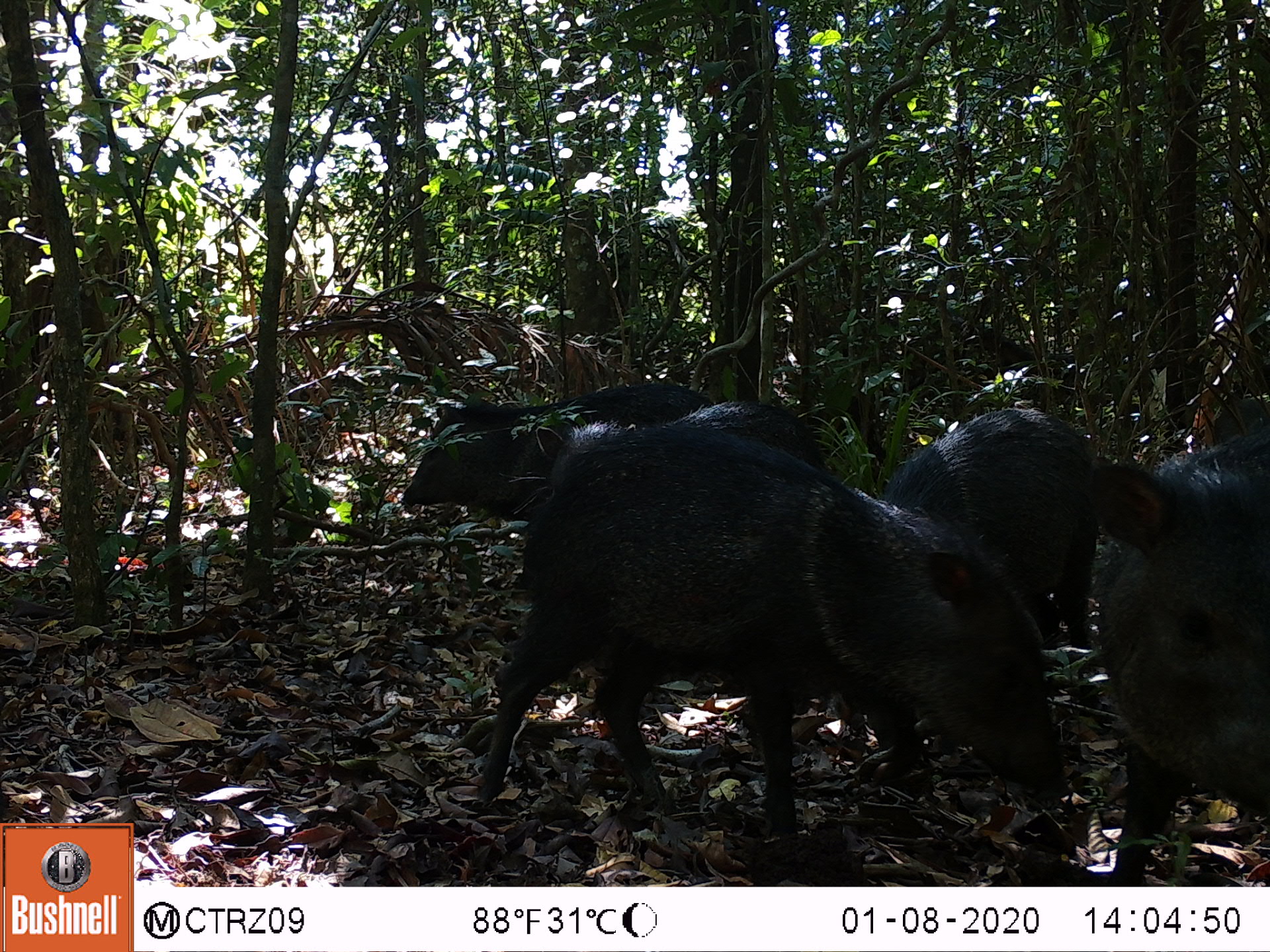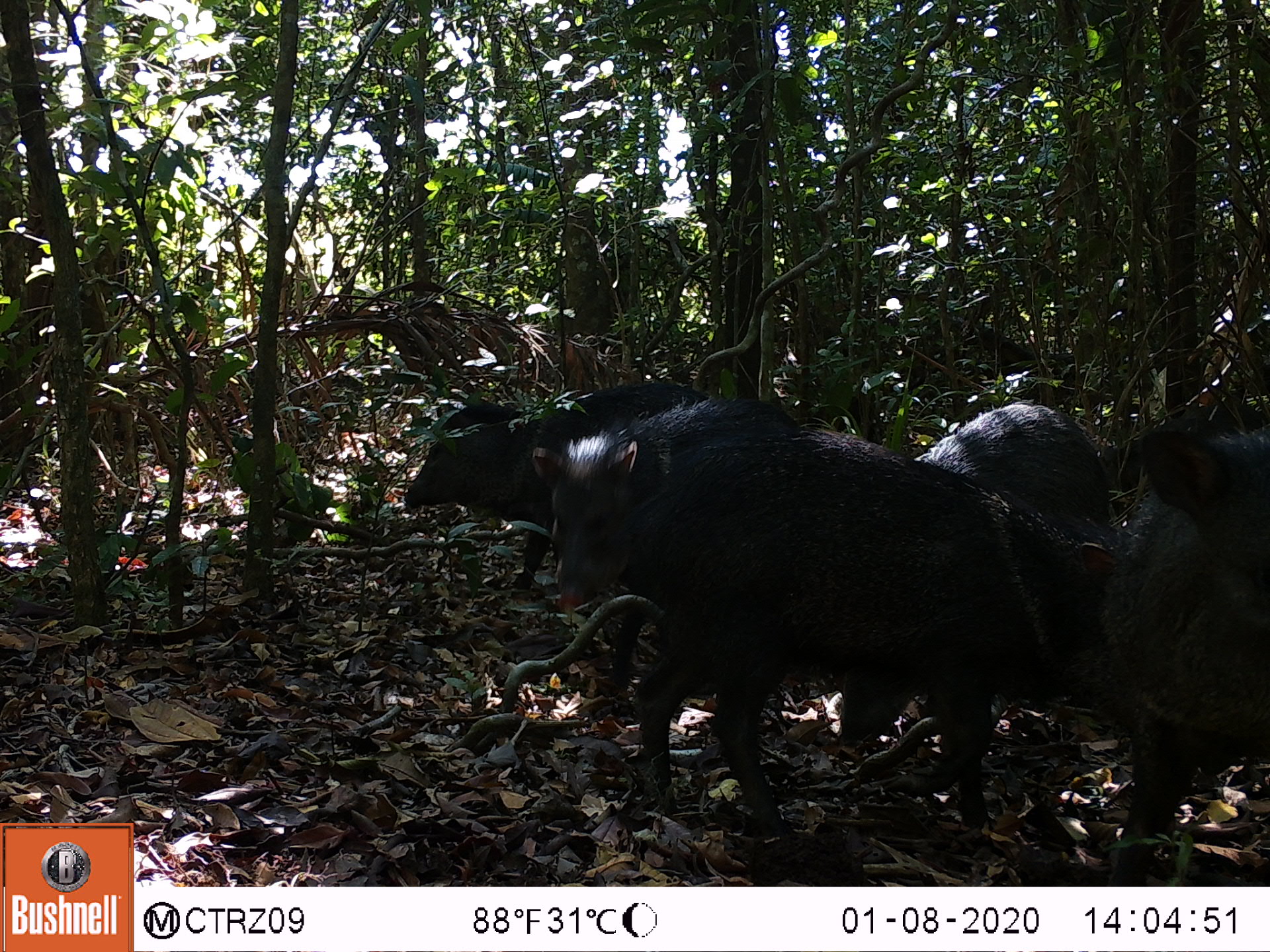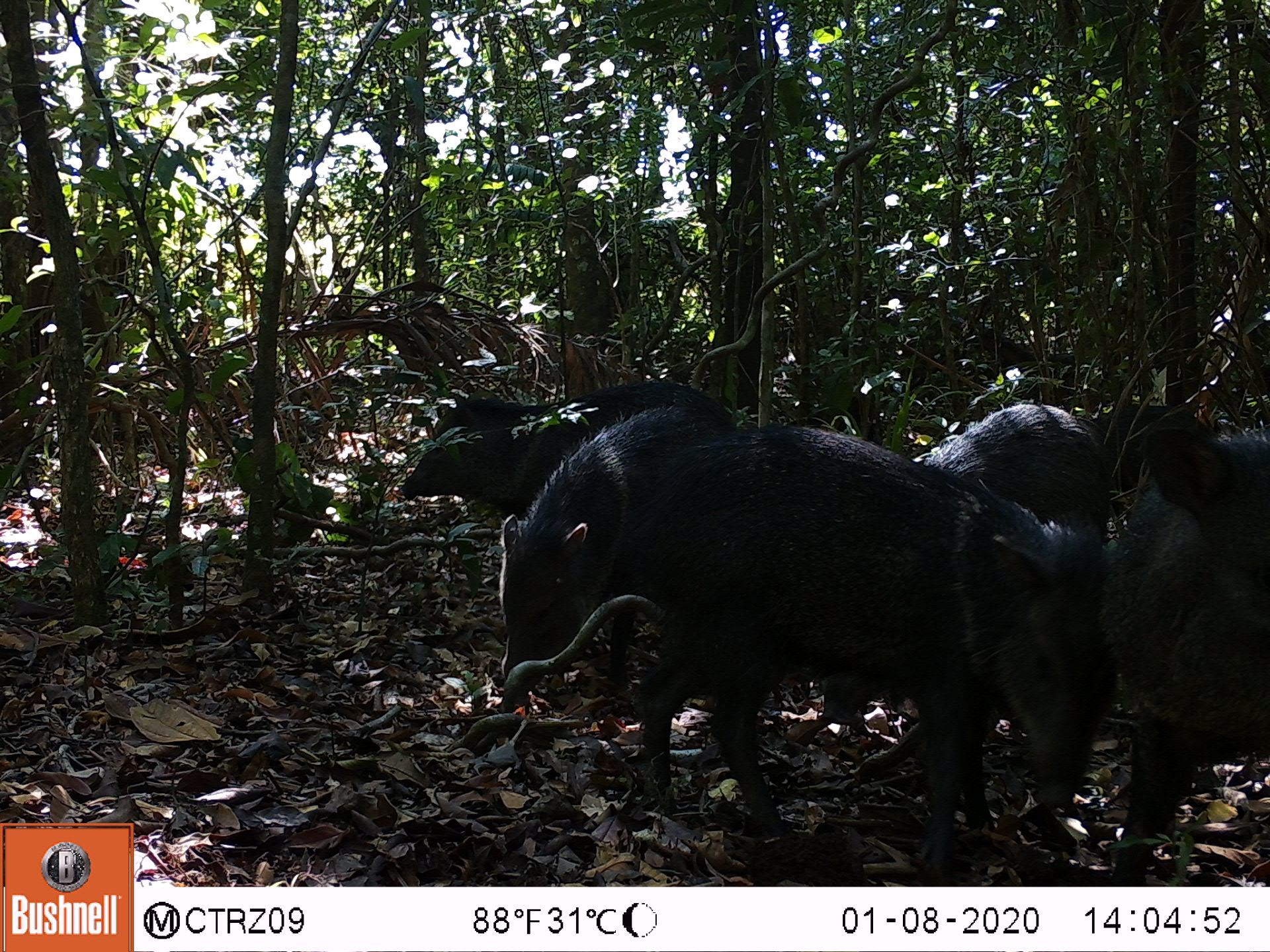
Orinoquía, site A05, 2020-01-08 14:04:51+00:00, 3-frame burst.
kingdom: Animalia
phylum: Chordata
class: Mammalia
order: Artiodactyla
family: Tayassuidae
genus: Pecari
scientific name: Pecari tajacu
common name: collared peccary